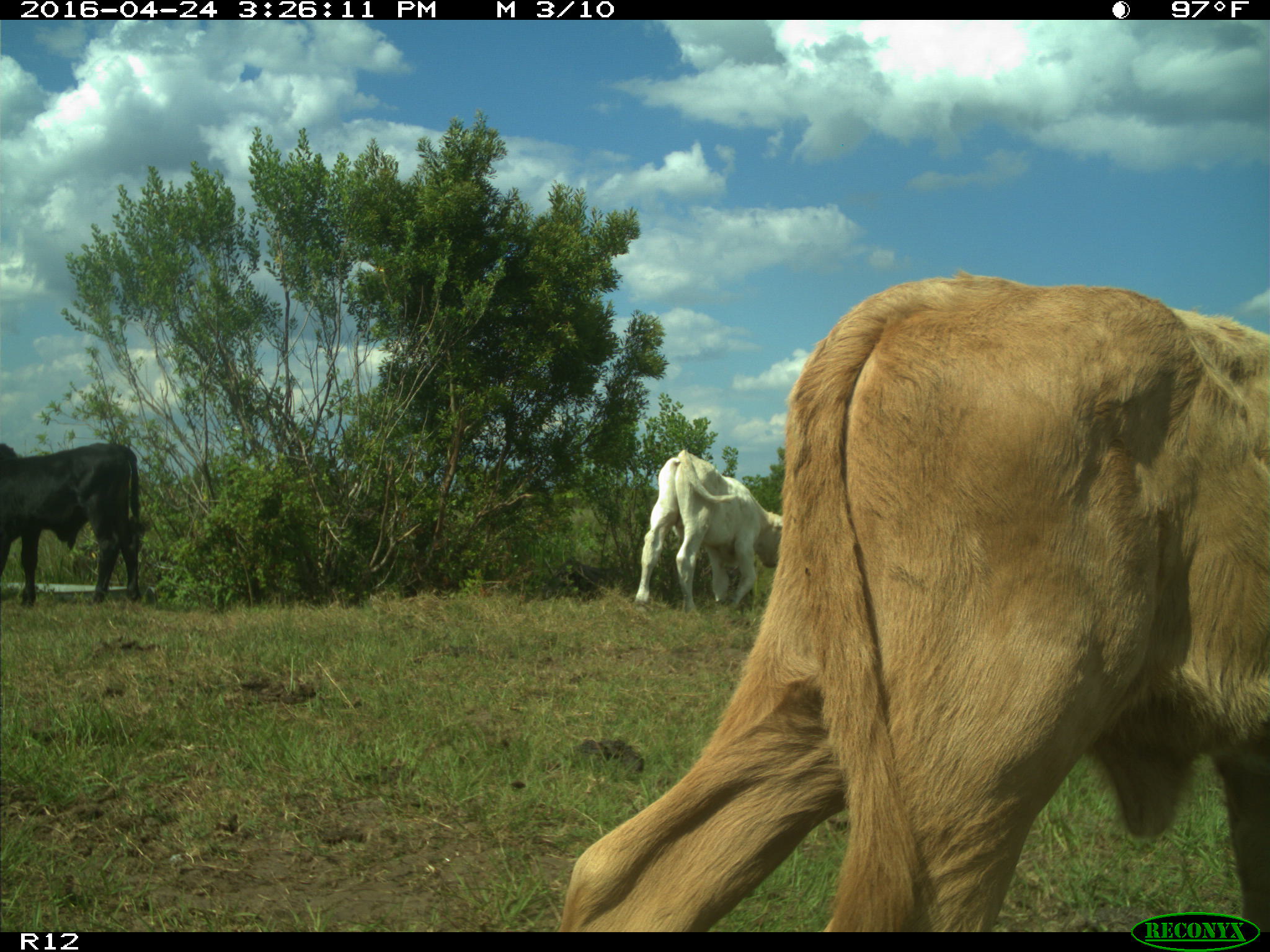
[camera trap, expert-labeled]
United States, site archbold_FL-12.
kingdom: Animalia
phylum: Chordata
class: Mammalia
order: Artiodactyla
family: Bovidae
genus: Bos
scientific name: Bos taurus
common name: domestic cow